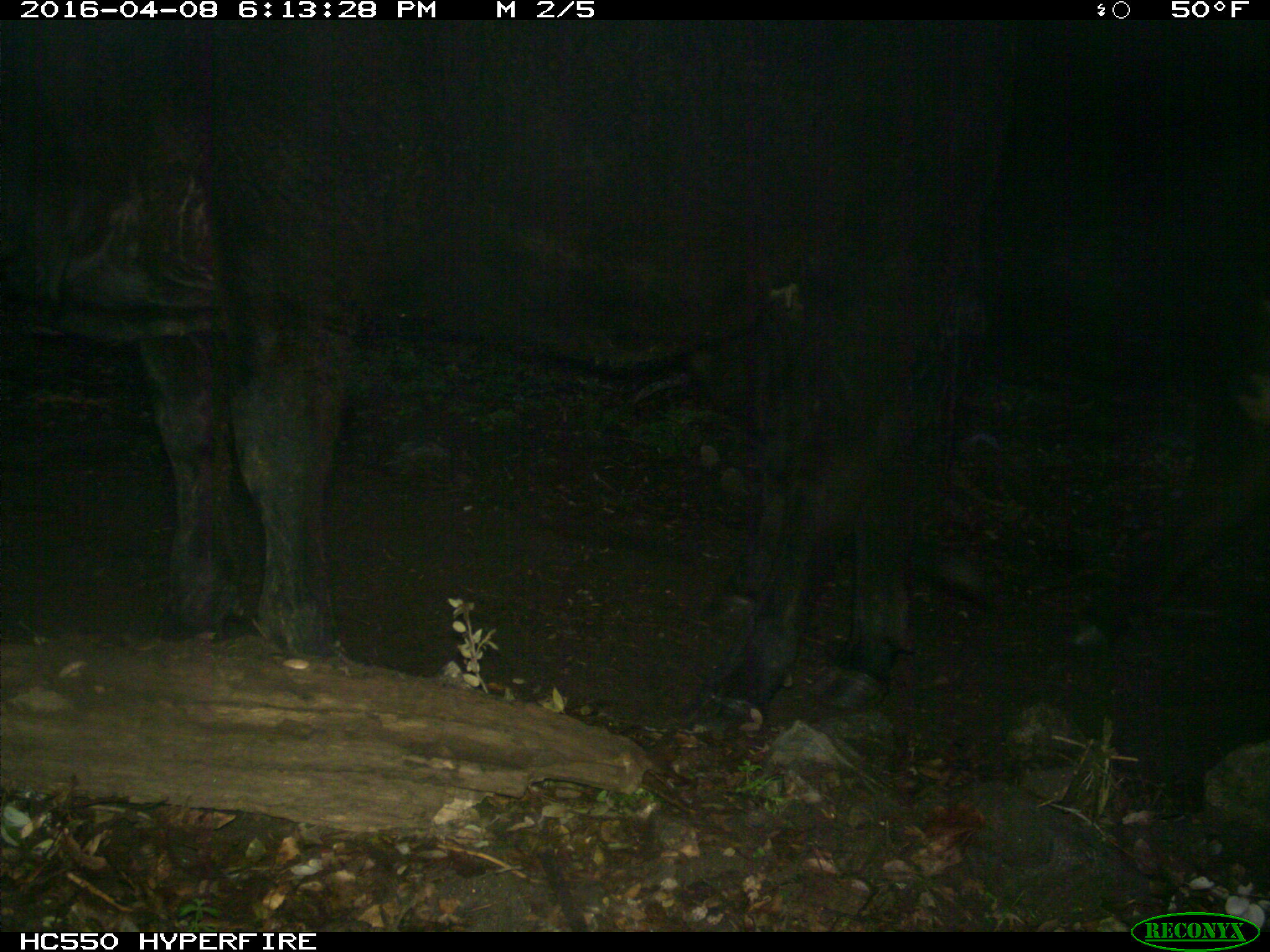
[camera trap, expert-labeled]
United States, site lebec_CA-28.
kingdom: Animalia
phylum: Chordata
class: Mammalia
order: Artiodactyla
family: Bovidae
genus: Bos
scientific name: Bos taurus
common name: domestic cow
Bos taurus (domestic cow).